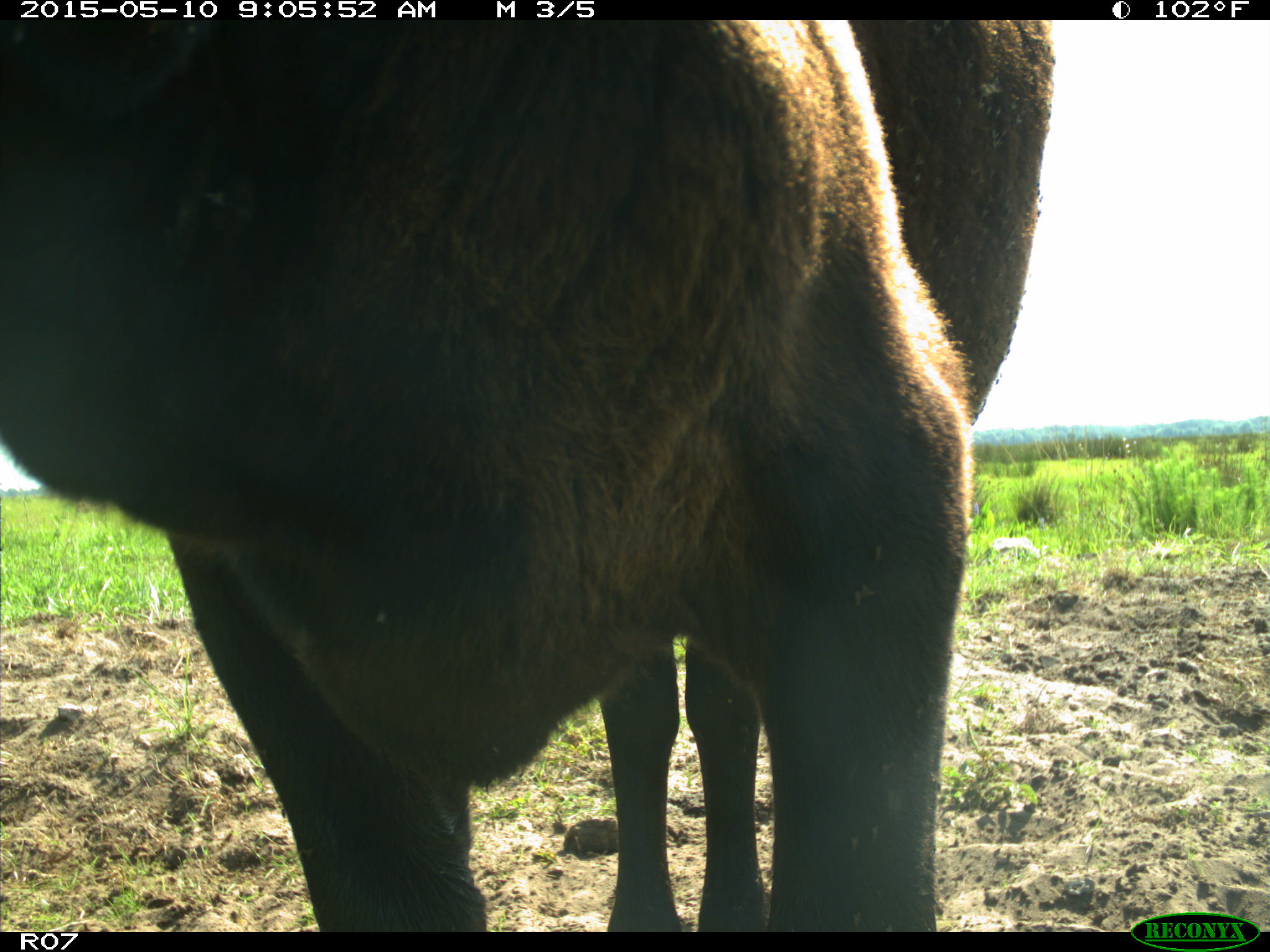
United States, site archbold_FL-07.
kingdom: Animalia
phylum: Chordata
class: Mammalia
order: Artiodactyla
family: Bovidae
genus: Bos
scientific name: Bos taurus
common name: domestic cow